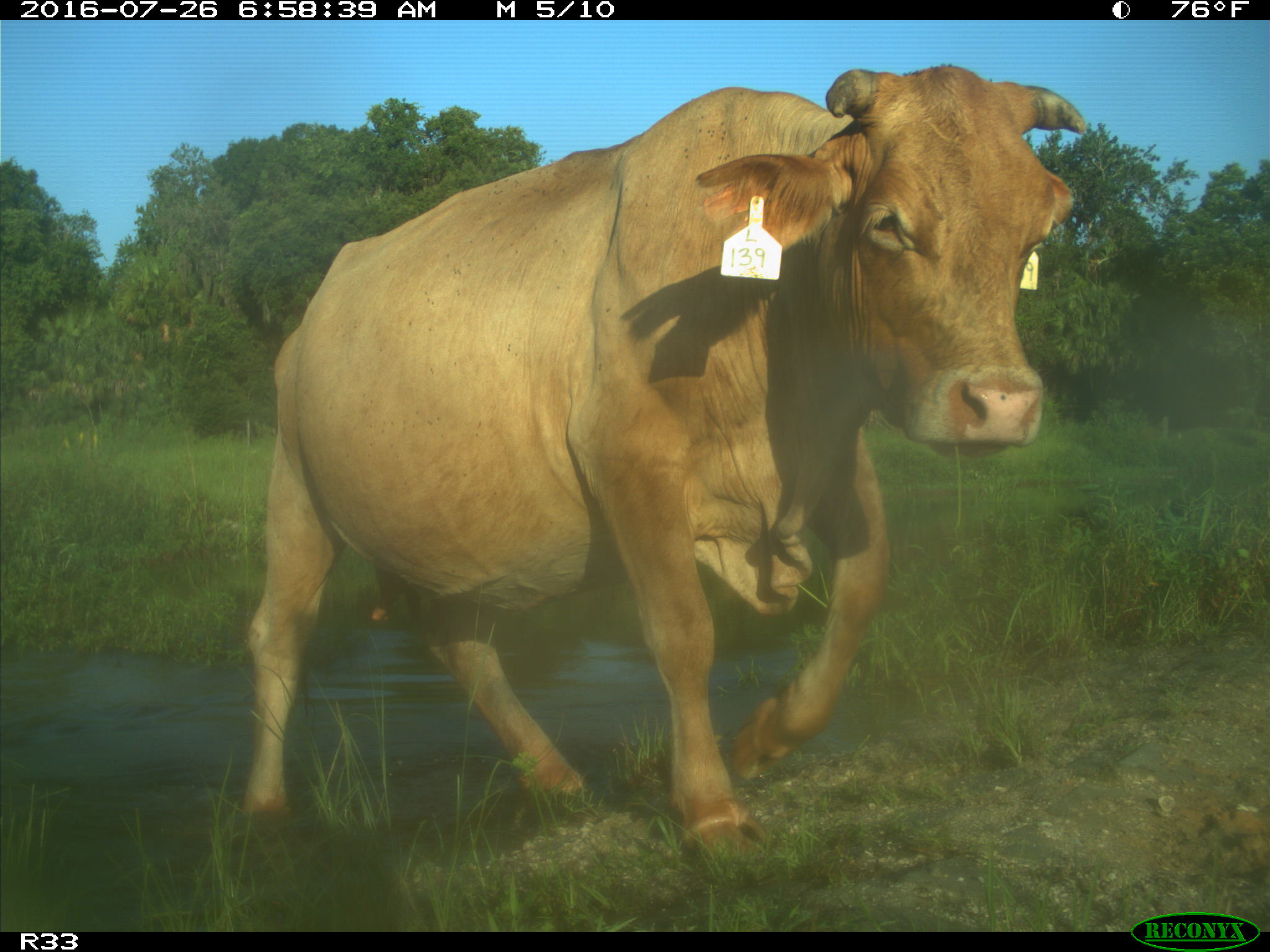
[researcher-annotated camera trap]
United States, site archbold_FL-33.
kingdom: Animalia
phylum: Chordata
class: Mammalia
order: Artiodactyla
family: Bovidae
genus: Bos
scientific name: Bos taurus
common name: domestic cow